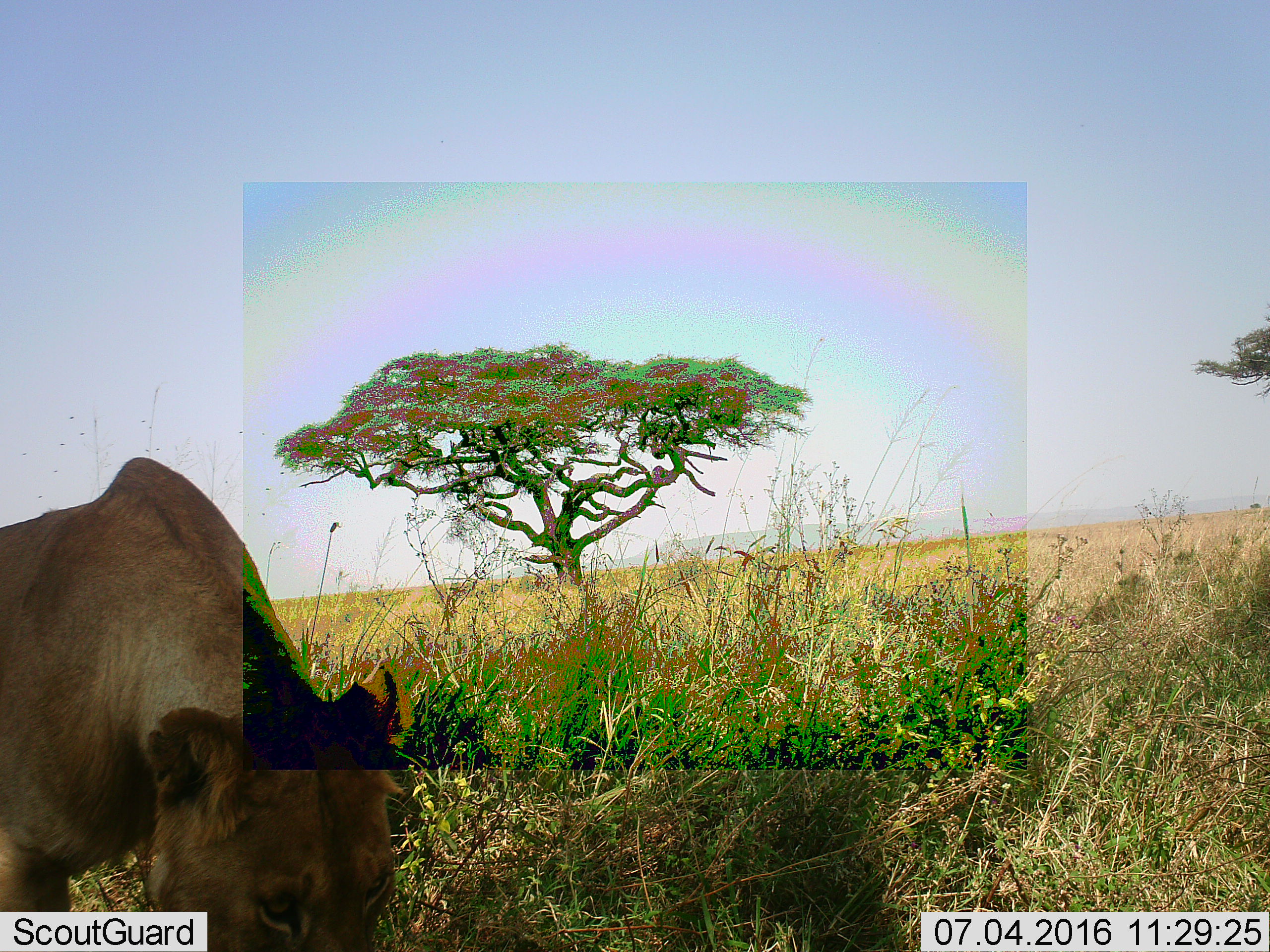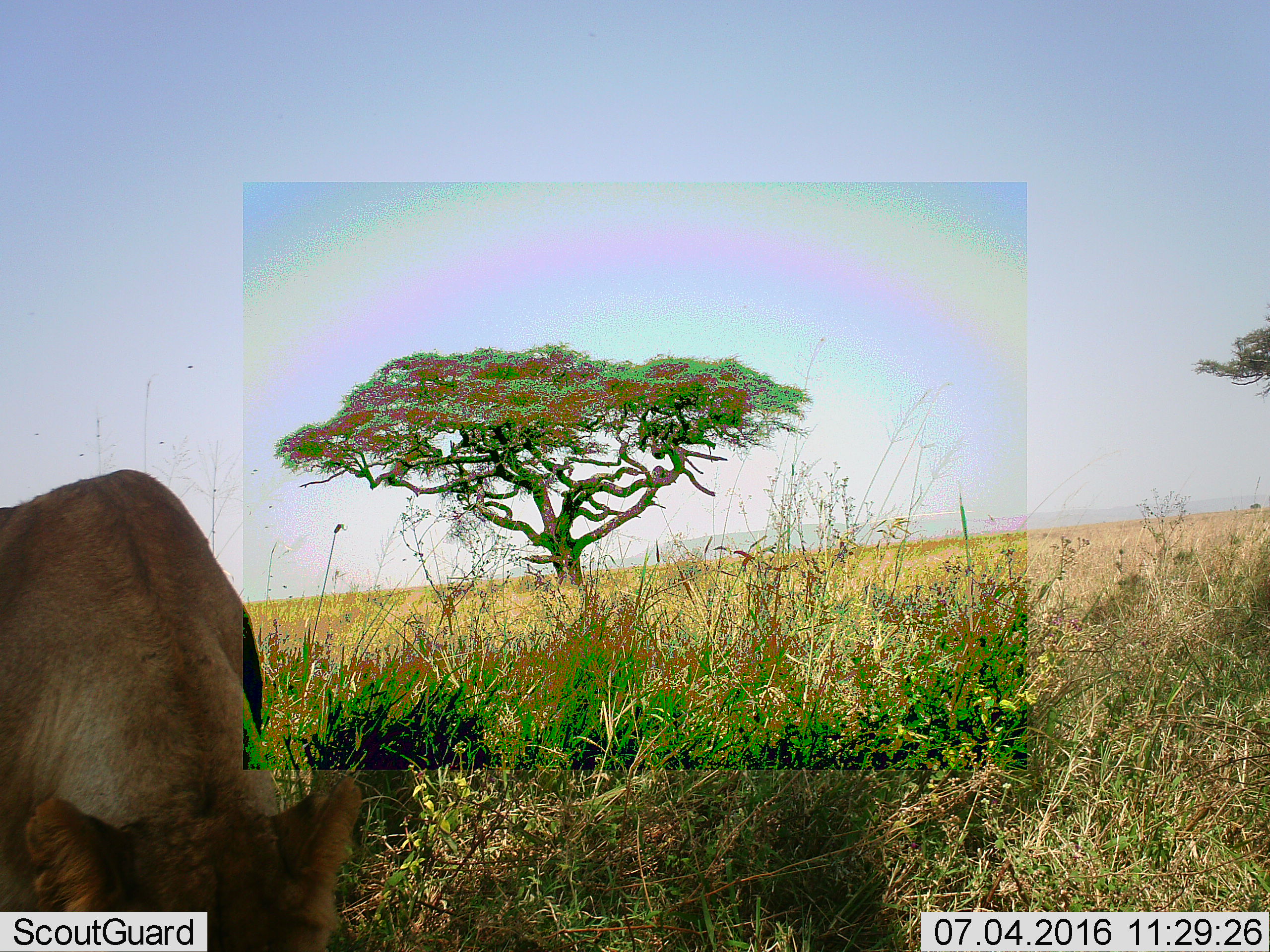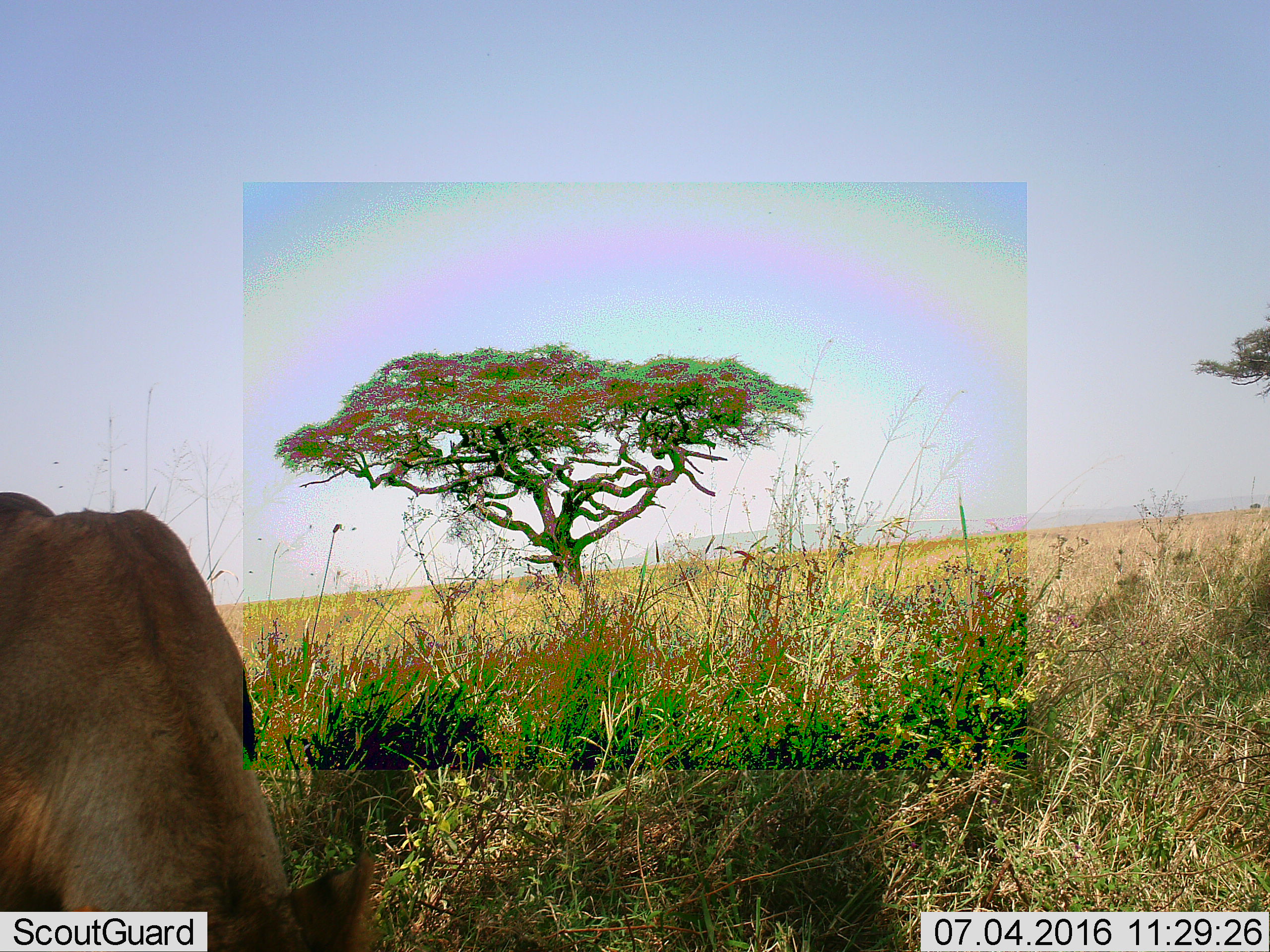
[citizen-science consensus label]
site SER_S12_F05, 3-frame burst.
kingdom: Animalia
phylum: Chordata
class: Mammalia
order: Carnivora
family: Felidae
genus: Panthera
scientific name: Panthera leo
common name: lion female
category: lionfemale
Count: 1.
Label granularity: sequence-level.